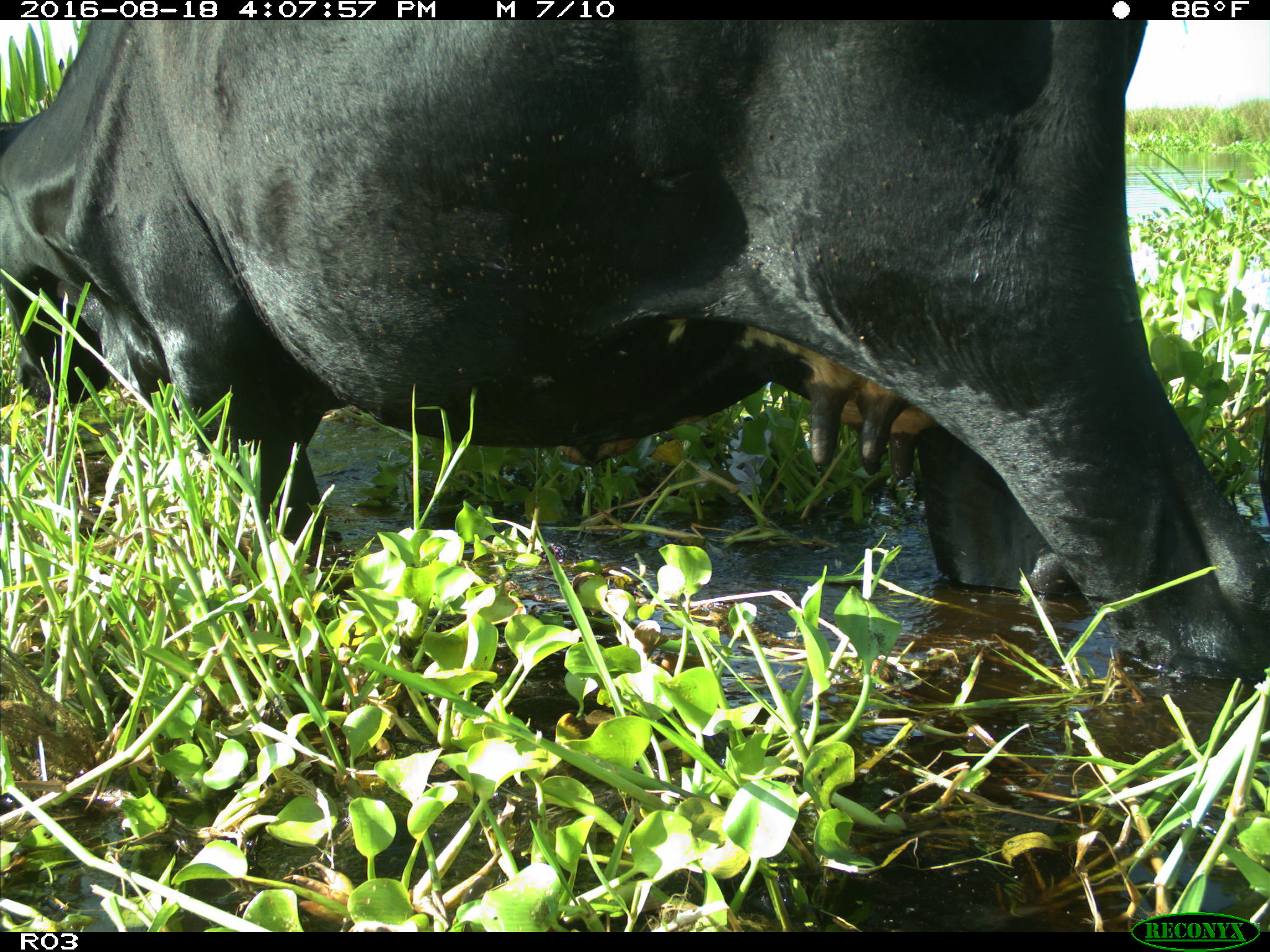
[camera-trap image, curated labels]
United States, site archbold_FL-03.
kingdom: Animalia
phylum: Chordata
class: Mammalia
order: Artiodactyla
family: Bovidae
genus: Bos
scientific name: Bos taurus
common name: domestic cow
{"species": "Bos taurus (domestic cow)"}